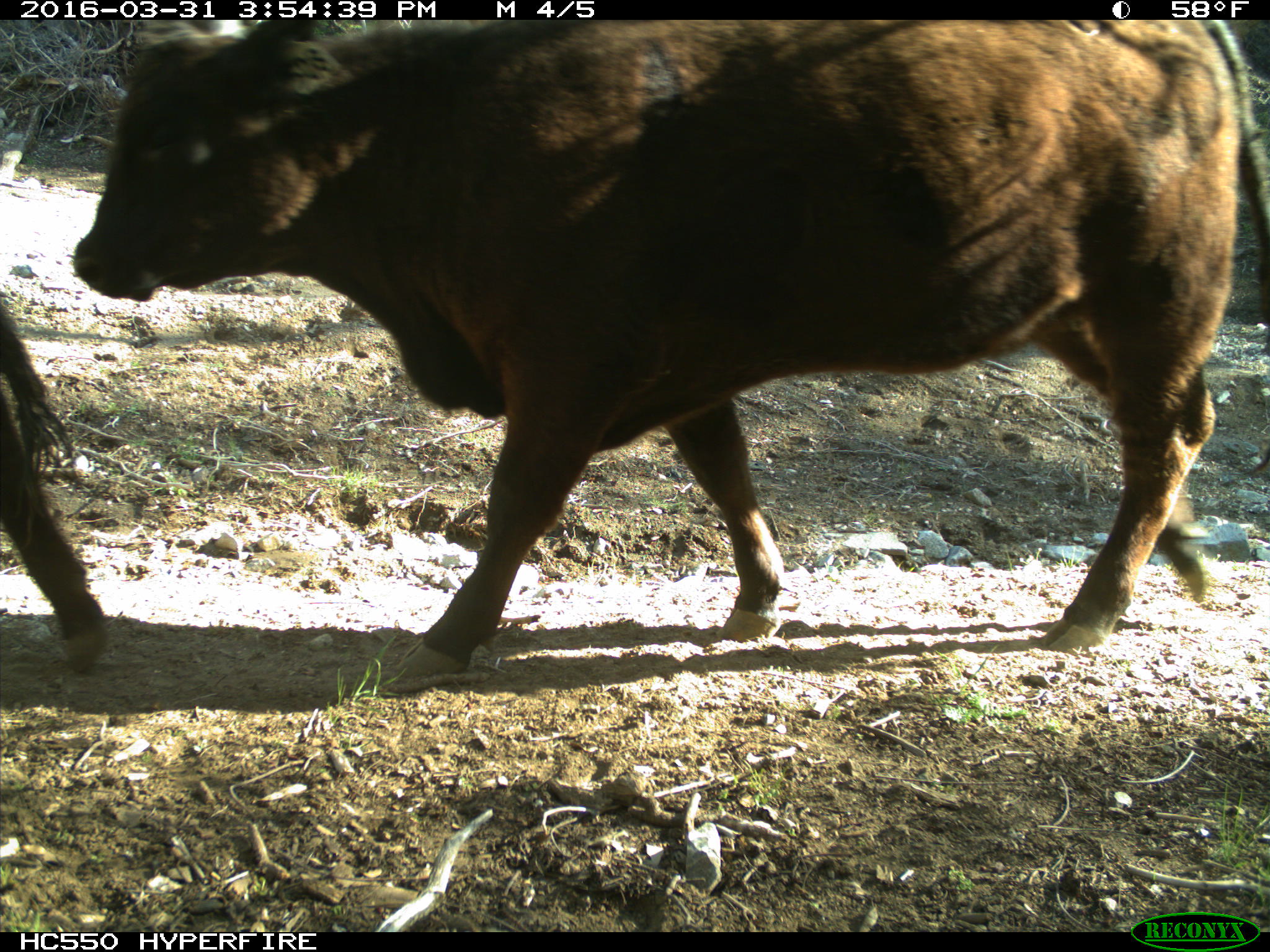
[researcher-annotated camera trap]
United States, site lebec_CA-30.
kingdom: Animalia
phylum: Chordata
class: Mammalia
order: Artiodactyla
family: Bovidae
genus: Bos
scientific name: Bos taurus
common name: domestic cow